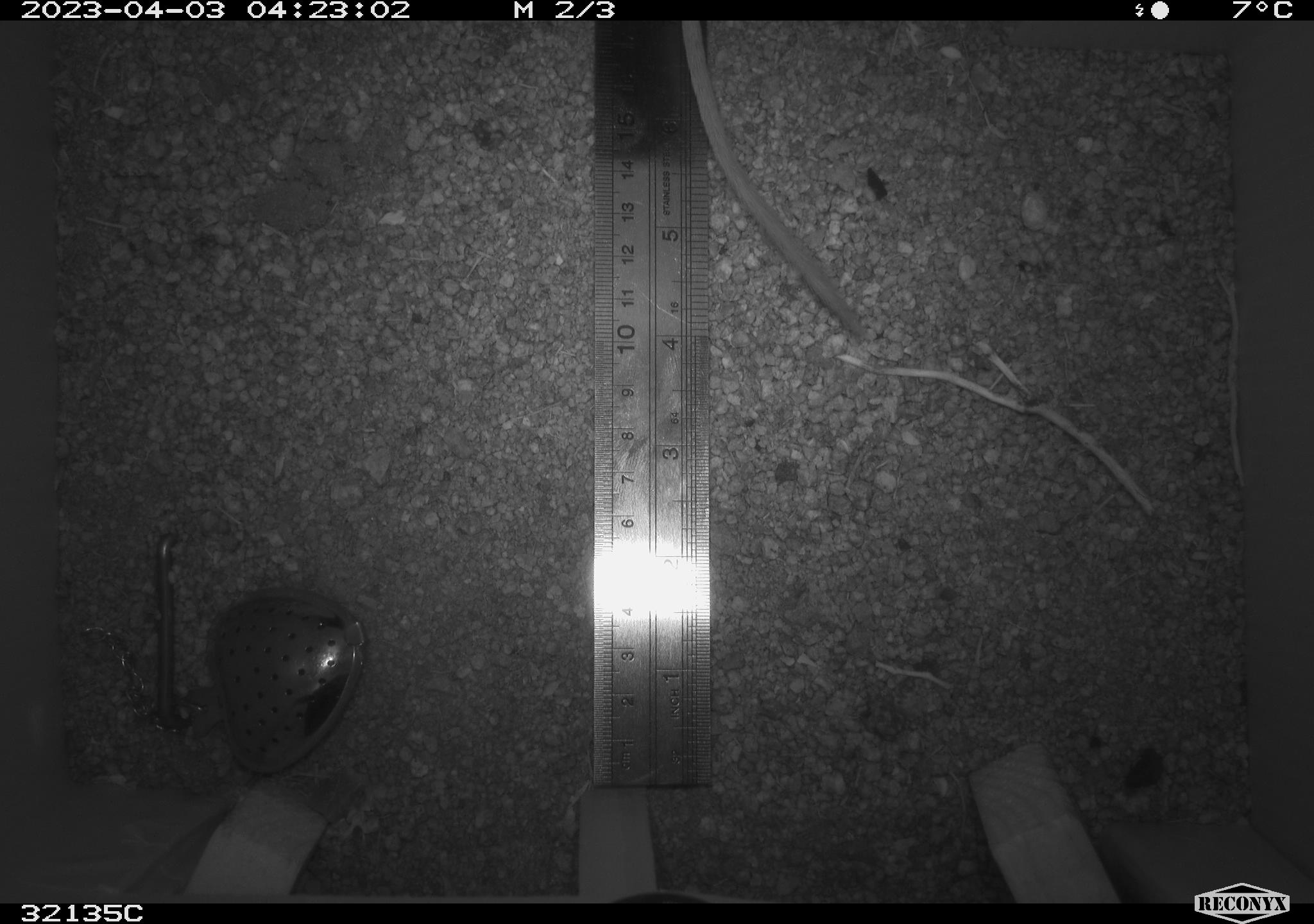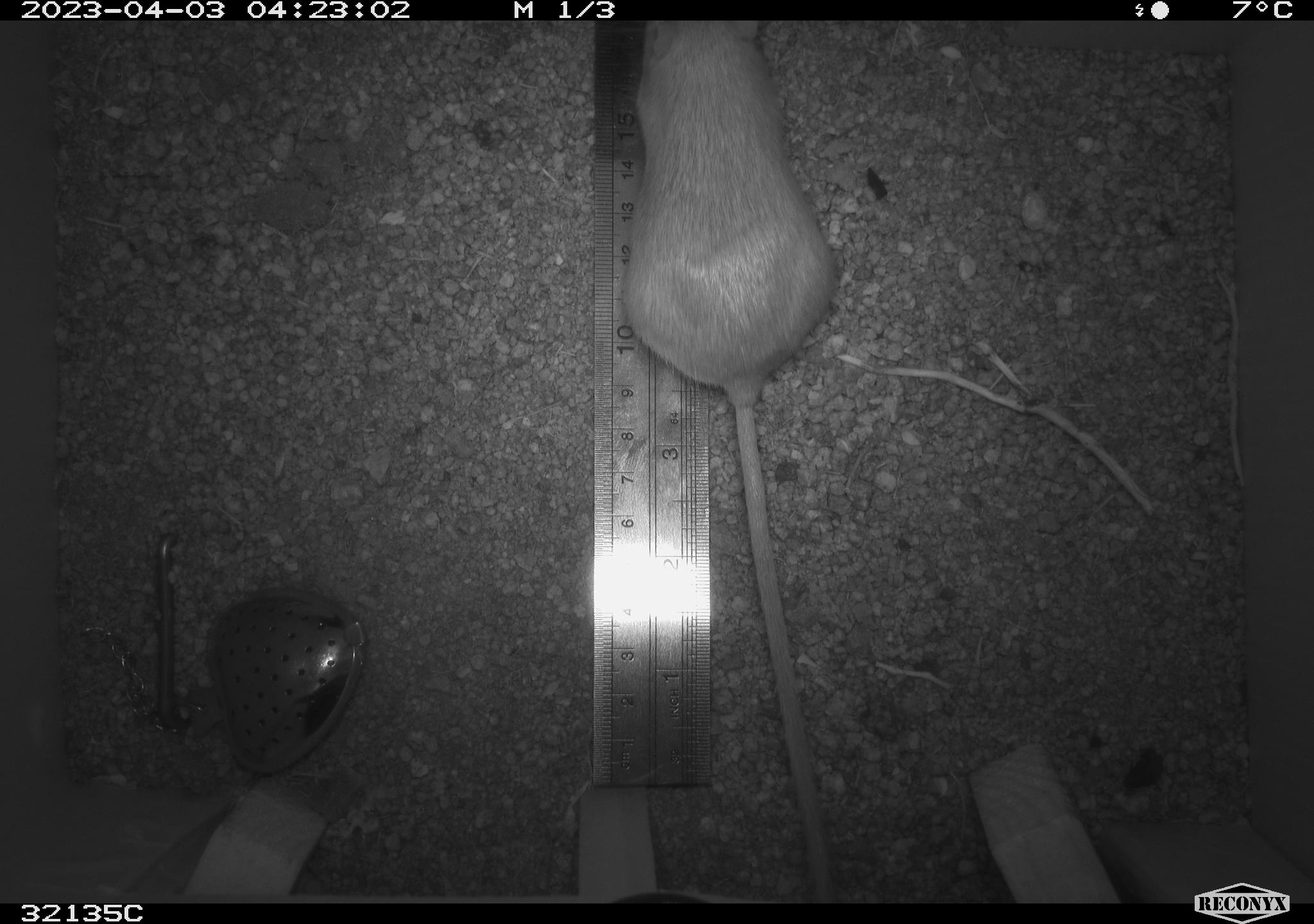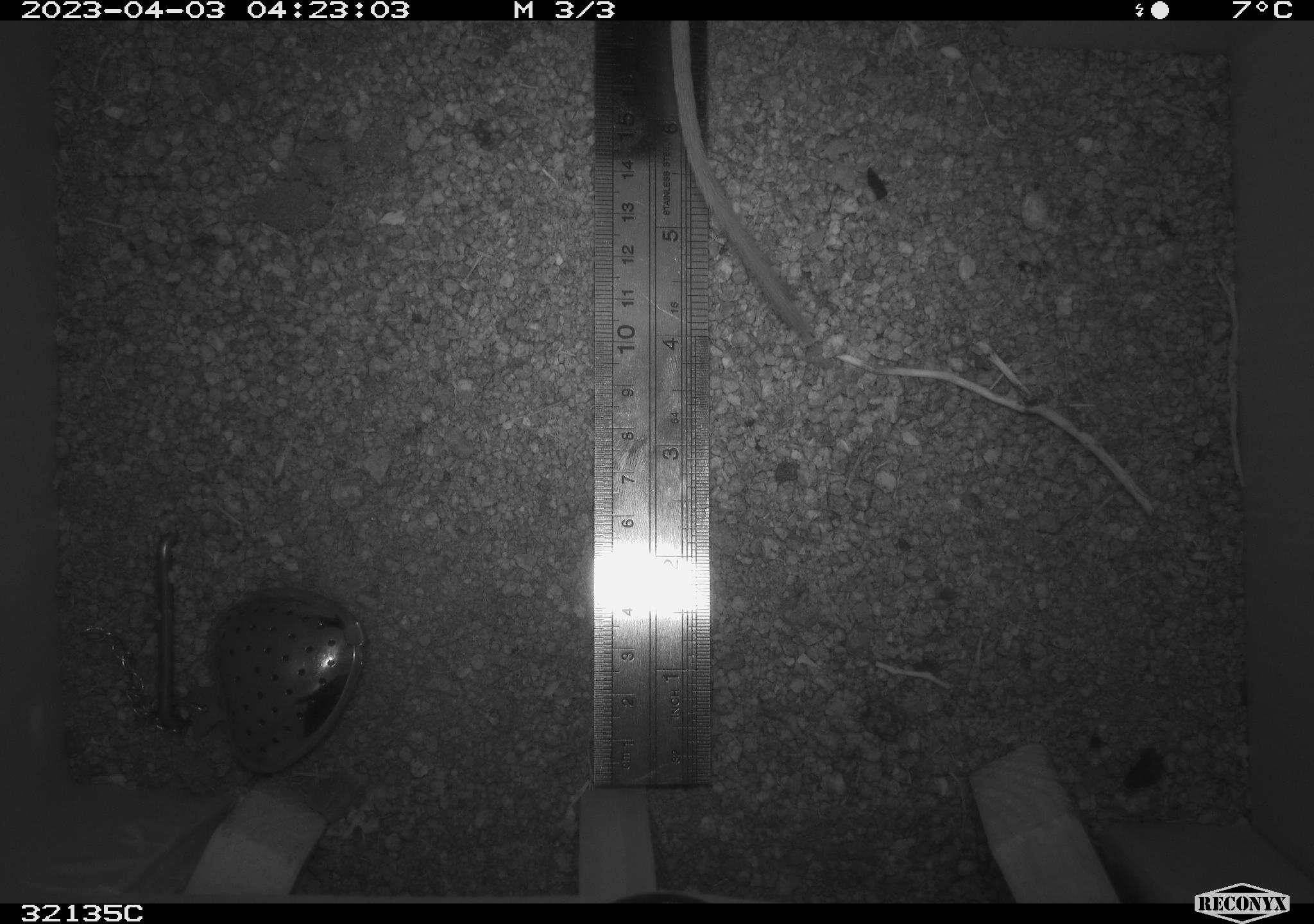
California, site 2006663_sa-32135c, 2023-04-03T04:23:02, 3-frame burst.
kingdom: Animalia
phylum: Chordata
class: Mammalia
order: Rodentia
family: Heteromyidae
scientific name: Heteromyidae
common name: kangaroo rats and pocket mice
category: heteromyidae family